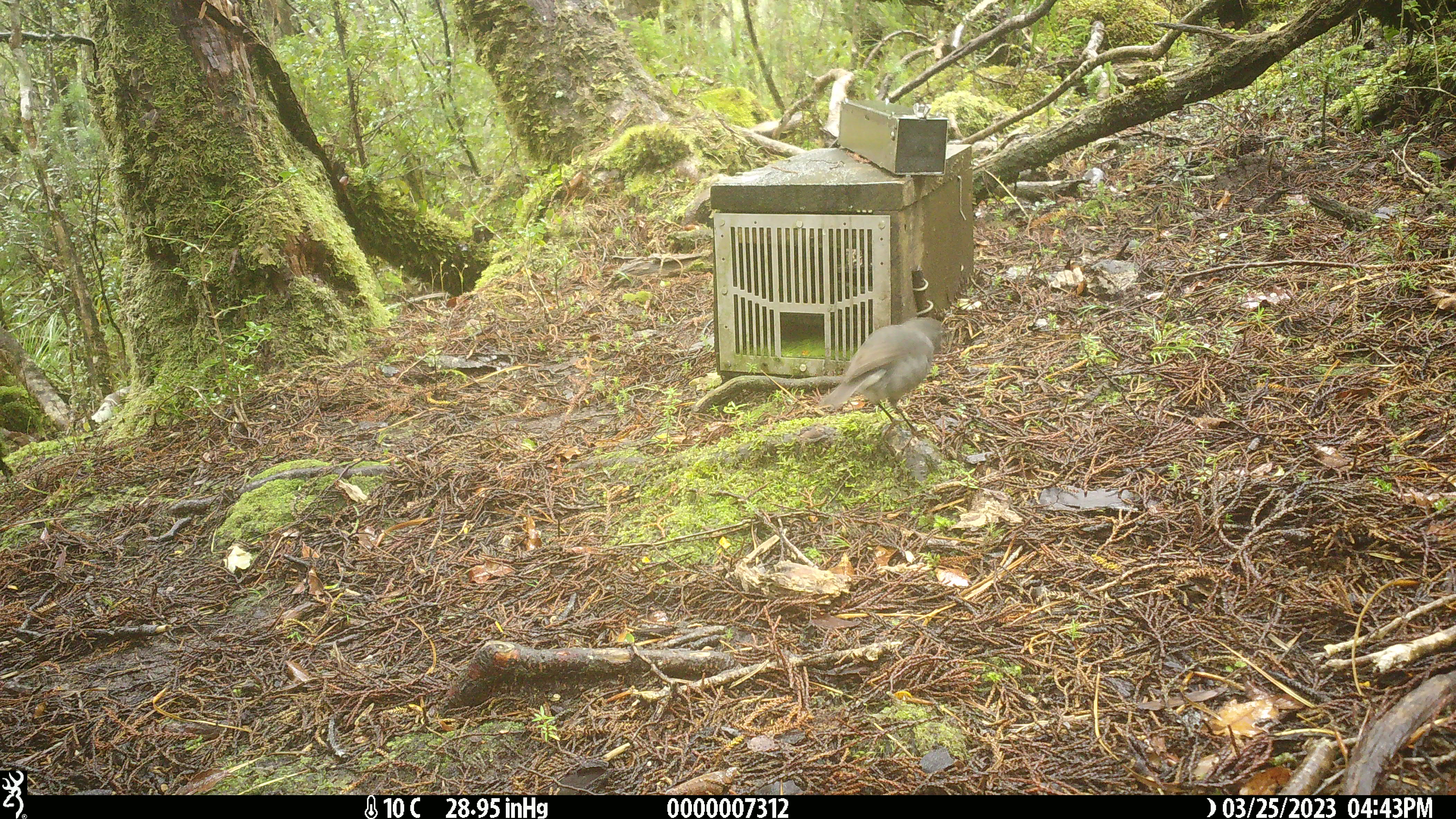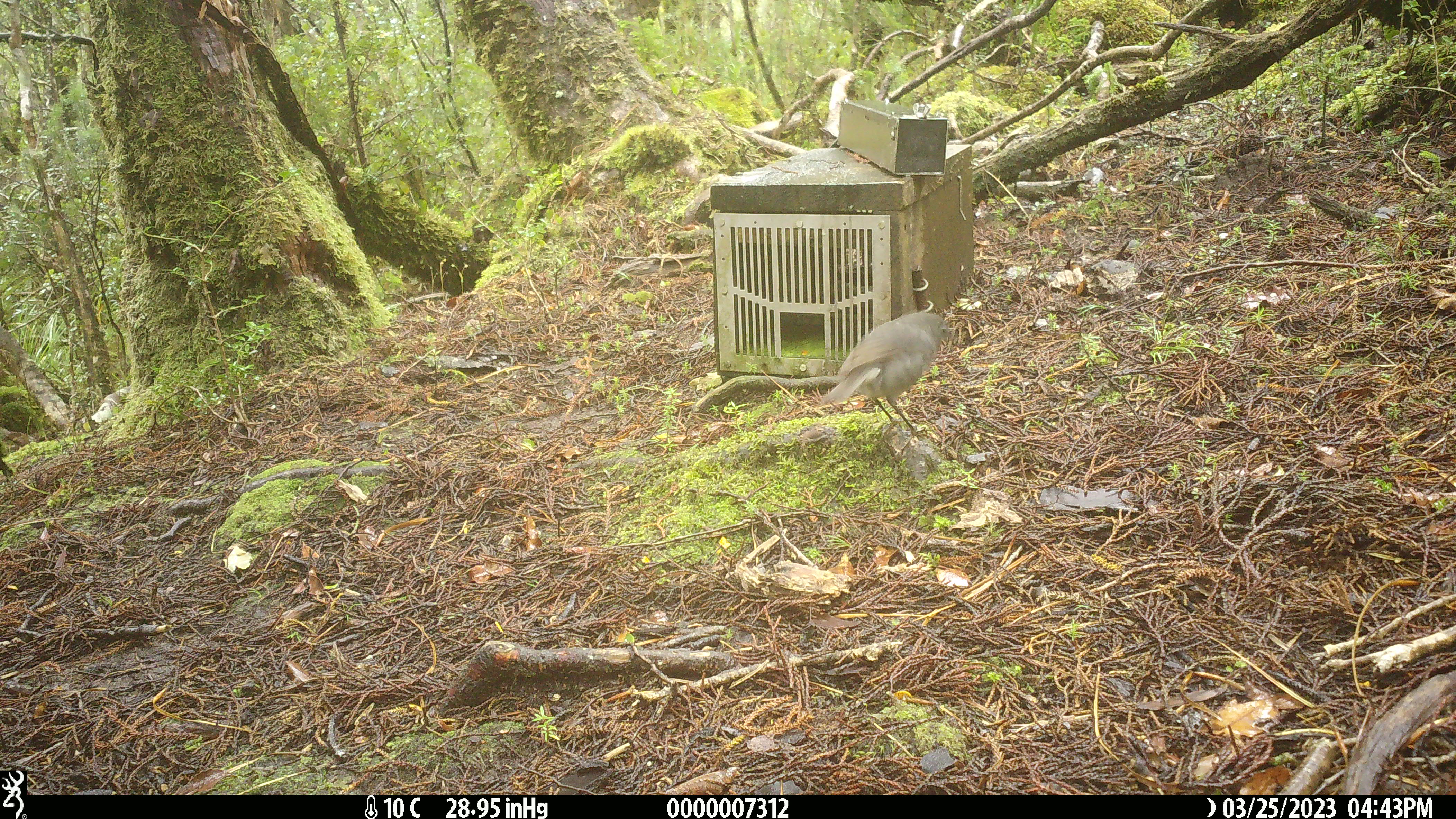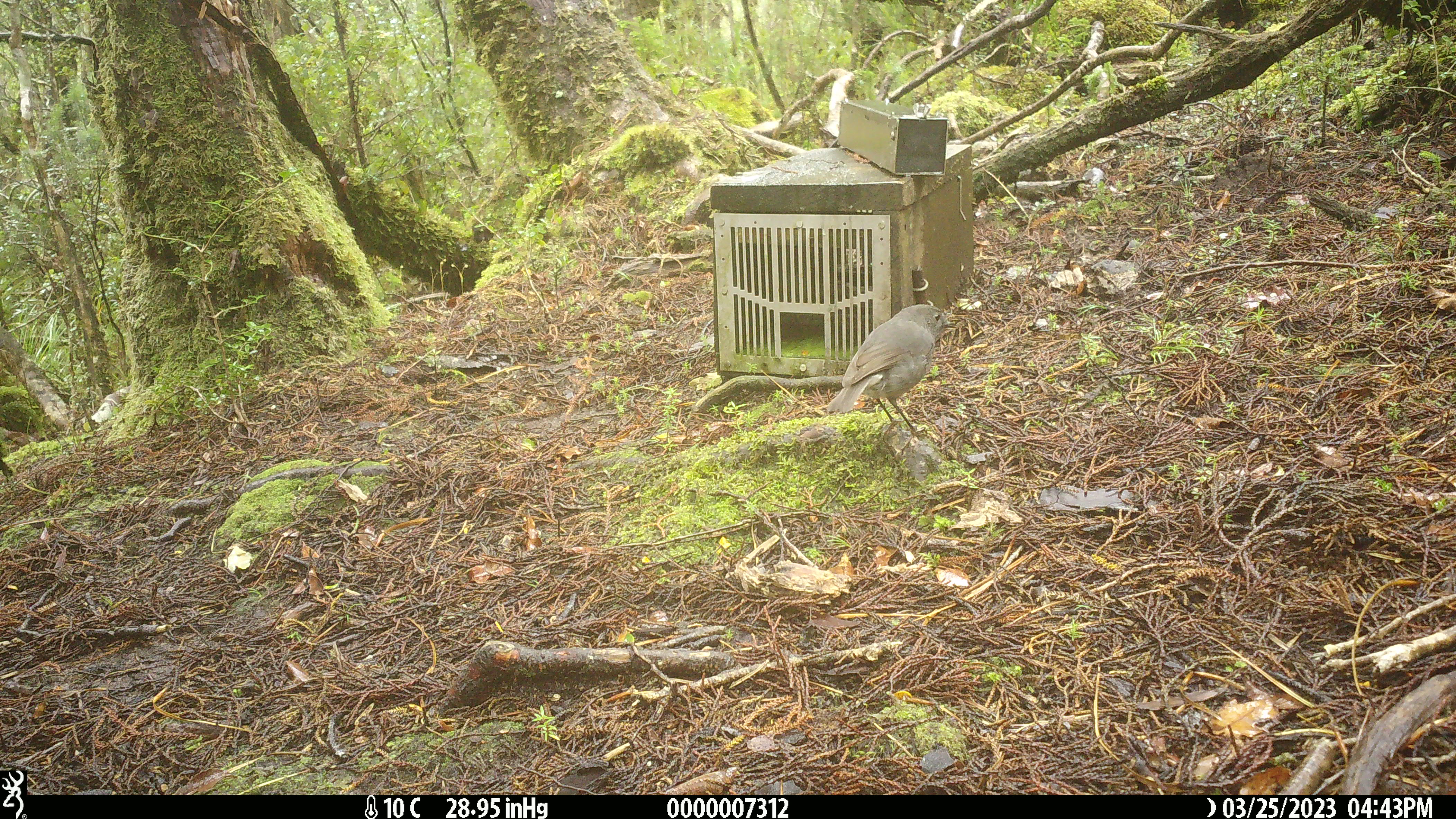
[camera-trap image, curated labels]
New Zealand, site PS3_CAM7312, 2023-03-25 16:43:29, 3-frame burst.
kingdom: Animalia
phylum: Chordata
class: Aves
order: Passeriformes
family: Petroicidae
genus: Petroica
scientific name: Petroica australis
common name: new zealand robin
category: robin